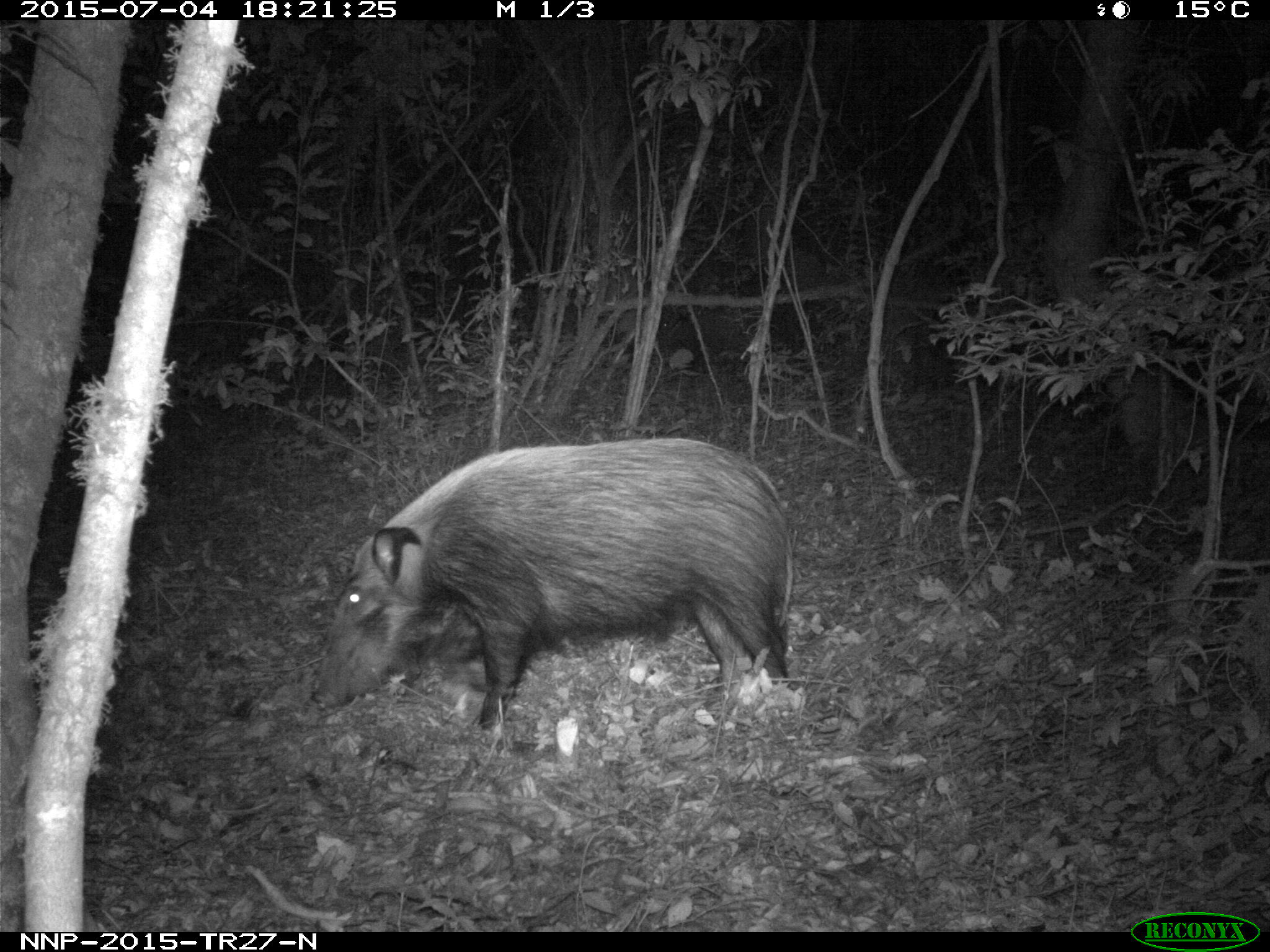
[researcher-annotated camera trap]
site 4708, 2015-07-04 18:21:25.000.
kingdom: Animalia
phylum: Chordata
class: Mammalia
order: Artiodactyla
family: Suidae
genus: Potamochoerus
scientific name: Potamochoerus larvatus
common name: bushpig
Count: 1.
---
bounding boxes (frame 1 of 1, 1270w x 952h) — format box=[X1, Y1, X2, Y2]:
potamochoerus larvatus: box=[311, 433, 796, 734]